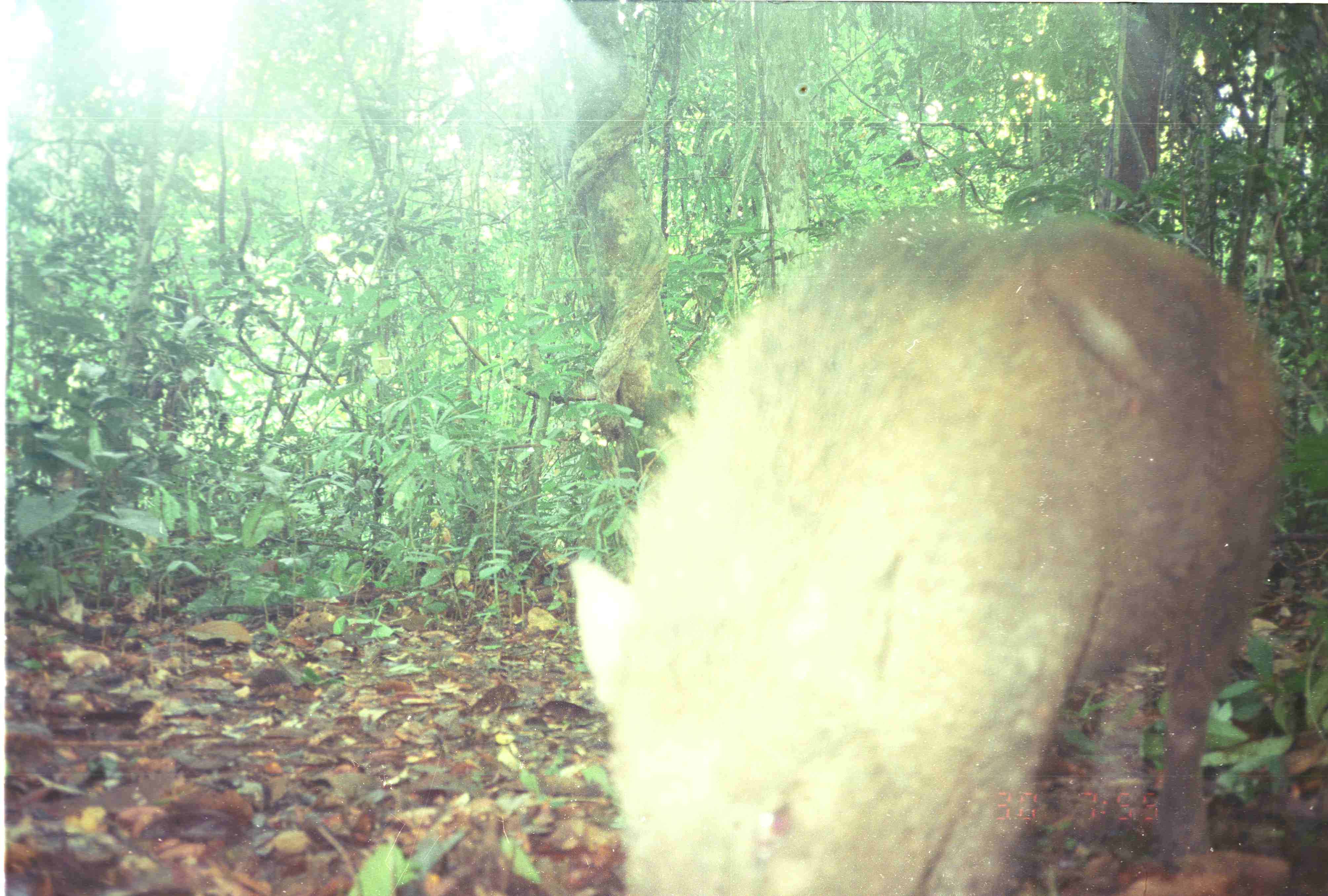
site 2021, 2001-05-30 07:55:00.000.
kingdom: Animalia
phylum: Chordata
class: Mammalia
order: Artiodactyla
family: Suidae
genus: Sus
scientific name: Sus scrofa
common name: wild boar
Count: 1.